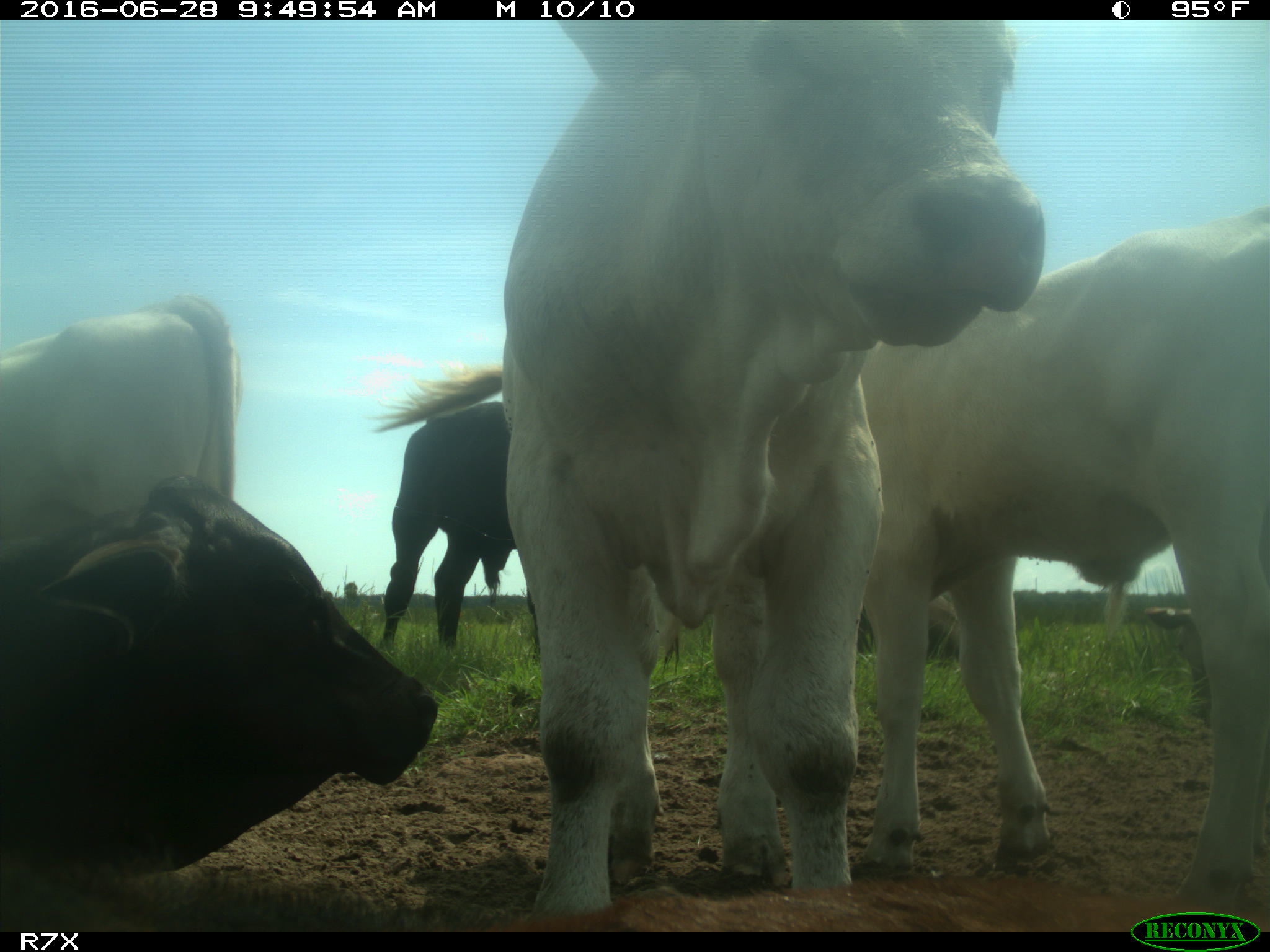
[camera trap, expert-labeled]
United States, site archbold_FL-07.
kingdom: Animalia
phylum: Chordata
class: Mammalia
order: Artiodactyla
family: Bovidae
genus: Bos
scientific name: Bos taurus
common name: domestic cow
Bos taurus (domestic cow).